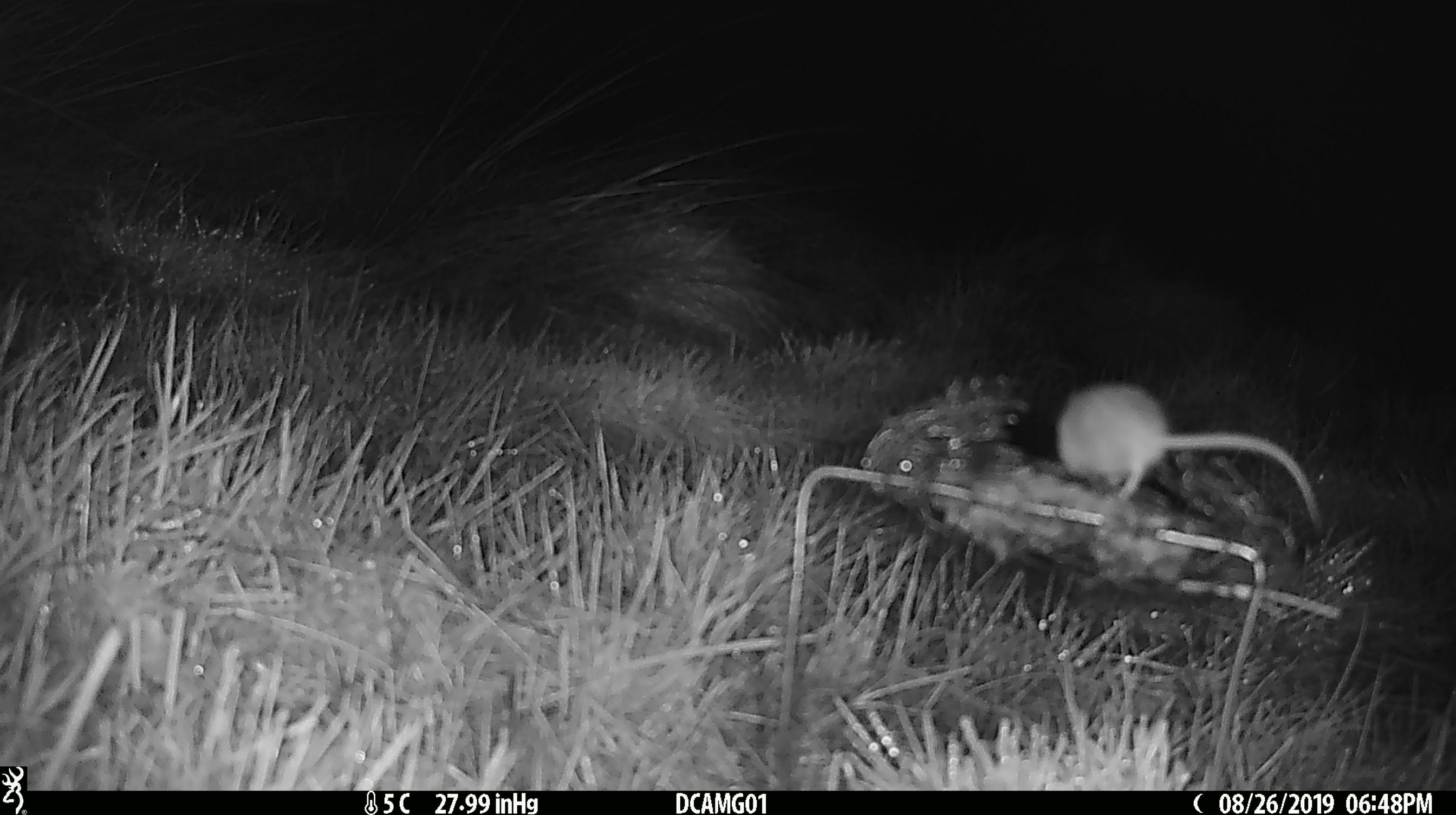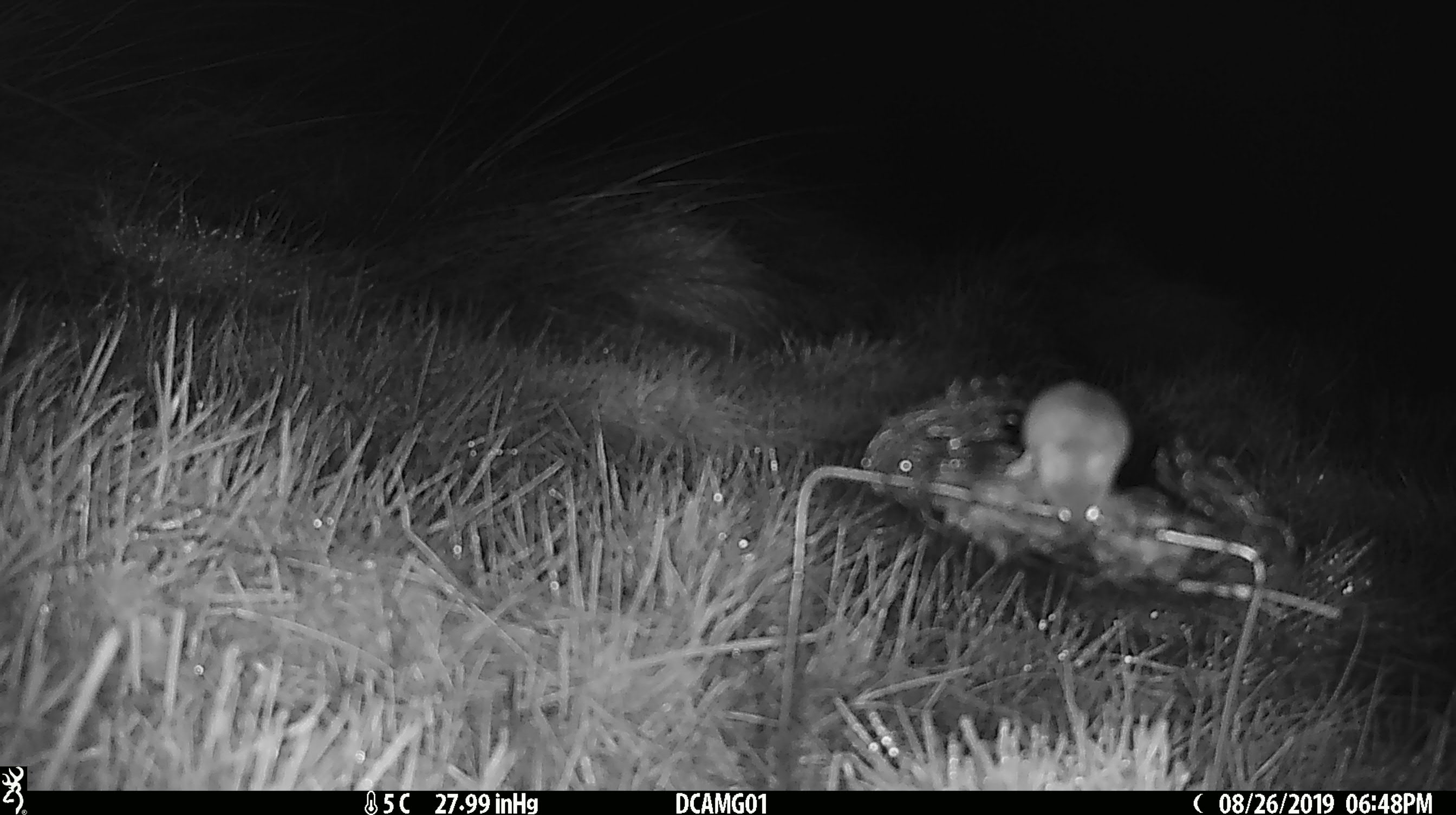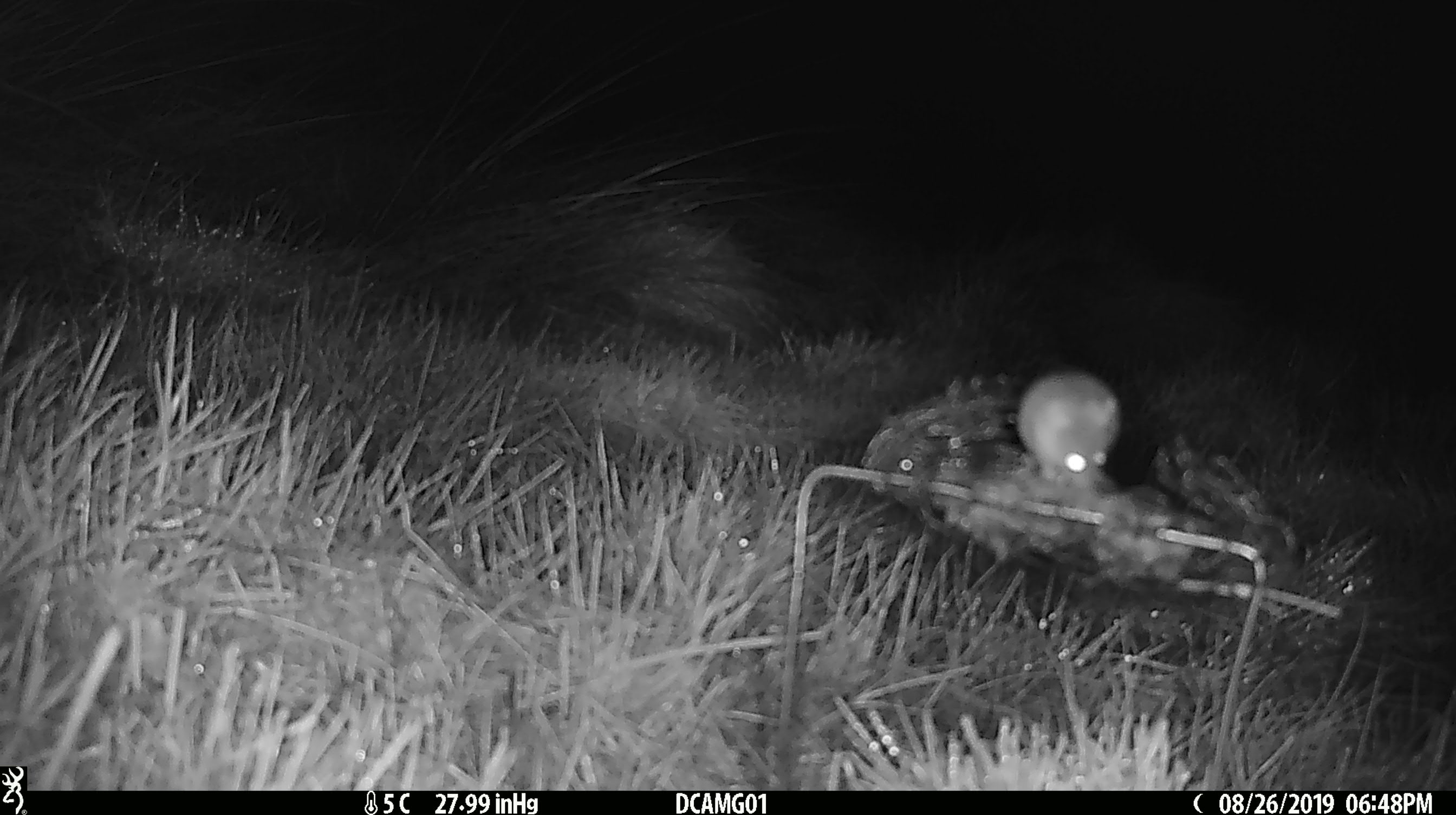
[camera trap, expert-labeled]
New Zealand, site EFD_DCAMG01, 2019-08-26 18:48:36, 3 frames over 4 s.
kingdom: Animalia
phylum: Chordata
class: Mammalia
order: Rodentia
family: Muridae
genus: Mus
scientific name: Mus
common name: mouse